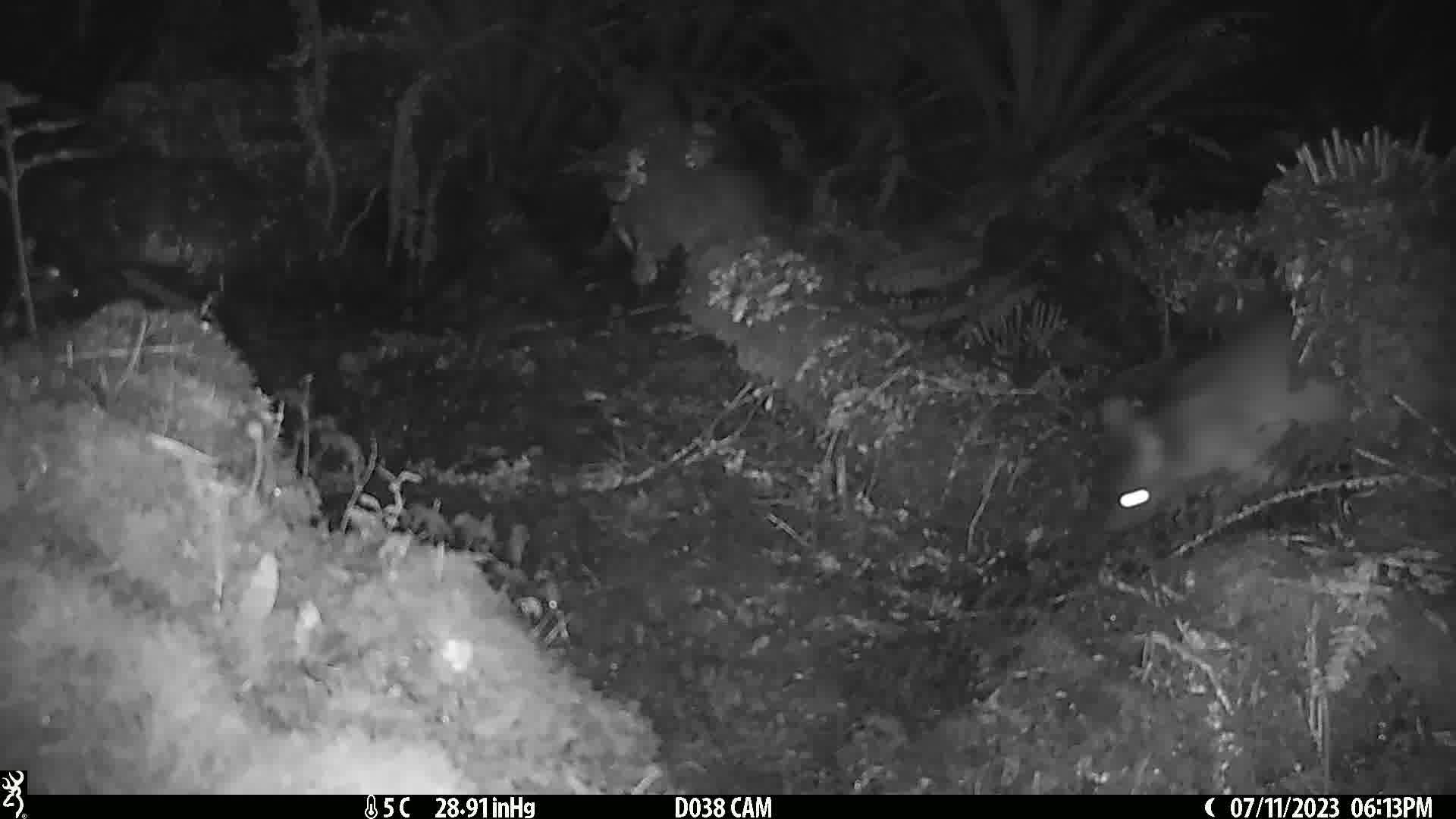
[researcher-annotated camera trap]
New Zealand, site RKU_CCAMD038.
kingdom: Animalia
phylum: Chordata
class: Mammalia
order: Diprotodontia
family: Phalangeridae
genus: Trichosurus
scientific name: Trichosurus vulpecula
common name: common brushtail possum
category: possum